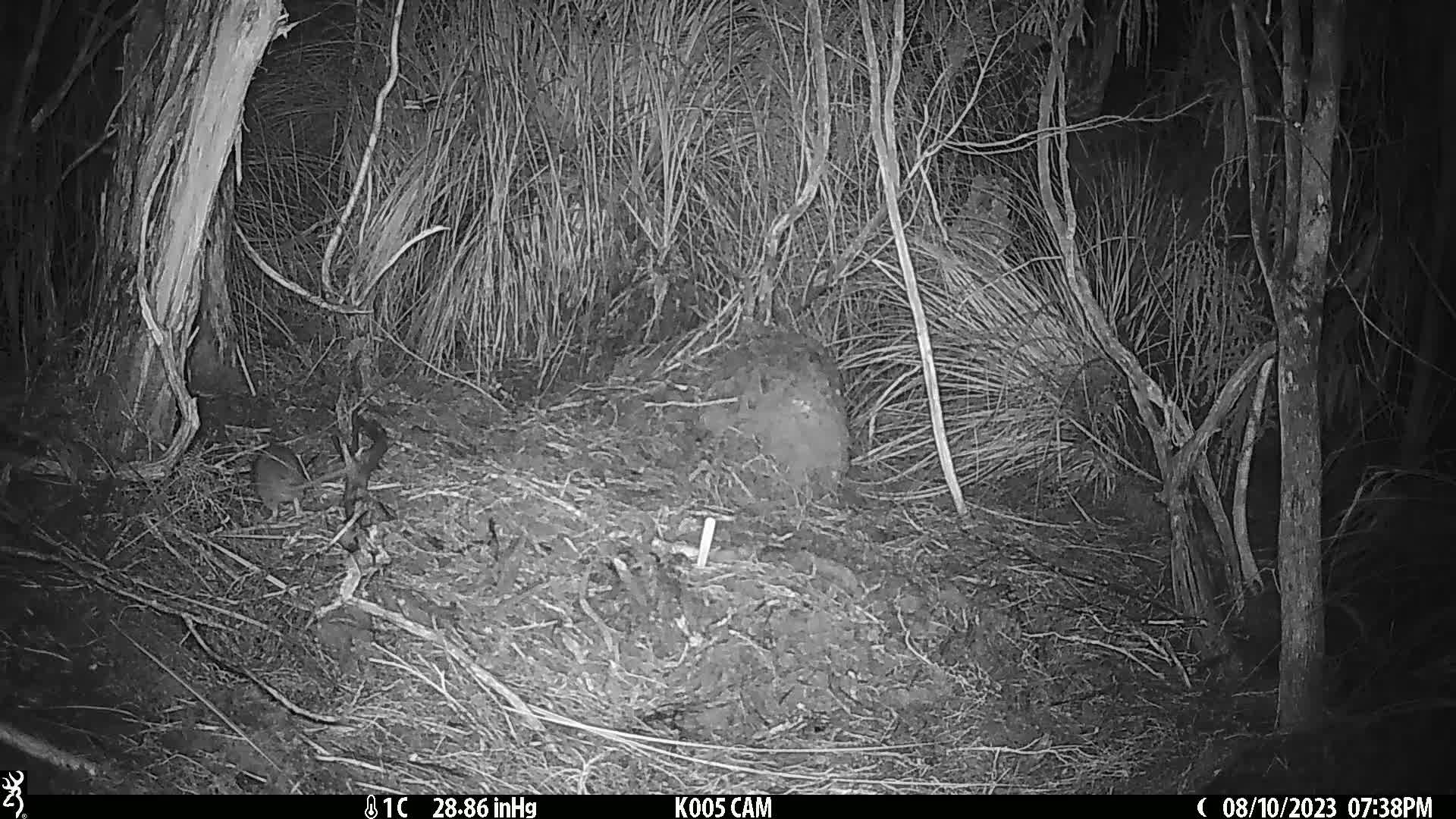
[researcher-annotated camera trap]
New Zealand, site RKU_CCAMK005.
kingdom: Animalia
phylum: Chordata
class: Mammalia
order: Rodentia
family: Muridae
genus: Rattus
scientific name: Rattus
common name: rat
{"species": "rat (Rattus)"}